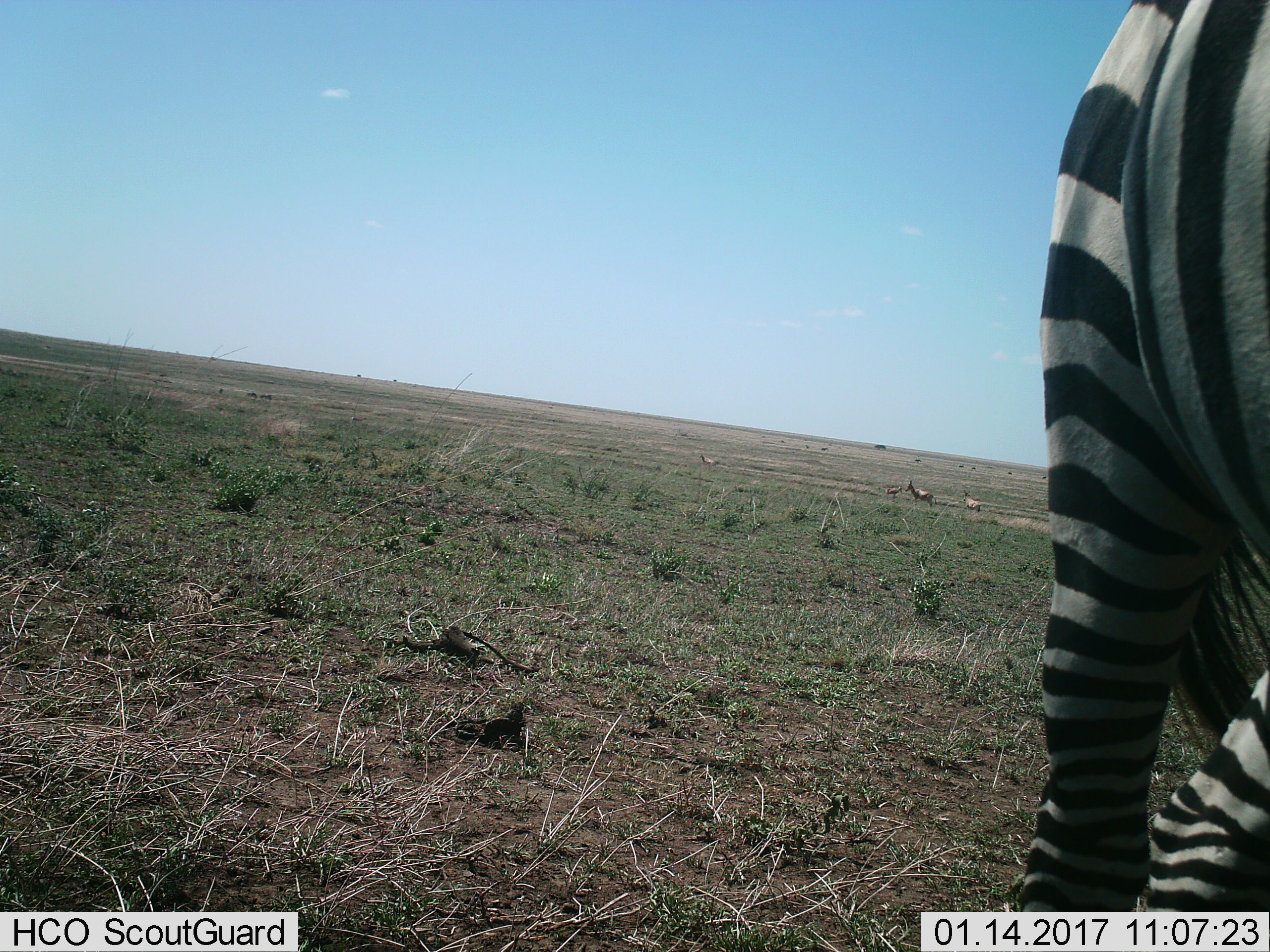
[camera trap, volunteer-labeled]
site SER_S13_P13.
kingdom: Animalia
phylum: Chordata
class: Mammalia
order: Perissodactyla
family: Equidae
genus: Equus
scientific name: Equus quagga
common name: plains zebra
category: zebraplains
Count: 1.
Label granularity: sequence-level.